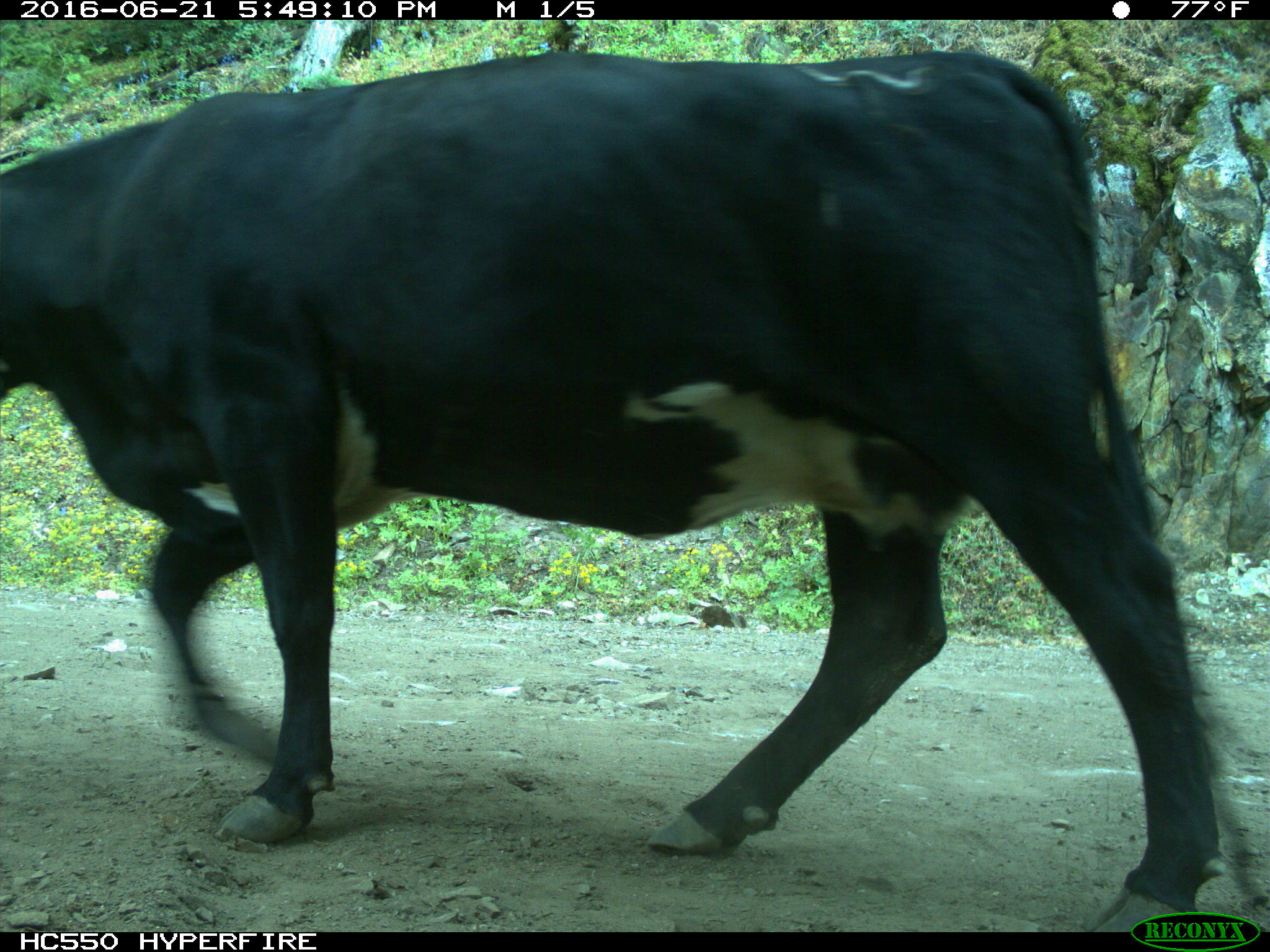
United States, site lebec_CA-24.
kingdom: Animalia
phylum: Chordata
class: Mammalia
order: Artiodactyla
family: Bovidae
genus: Bos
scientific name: Bos taurus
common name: domestic cow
Bos taurus (domestic cow).